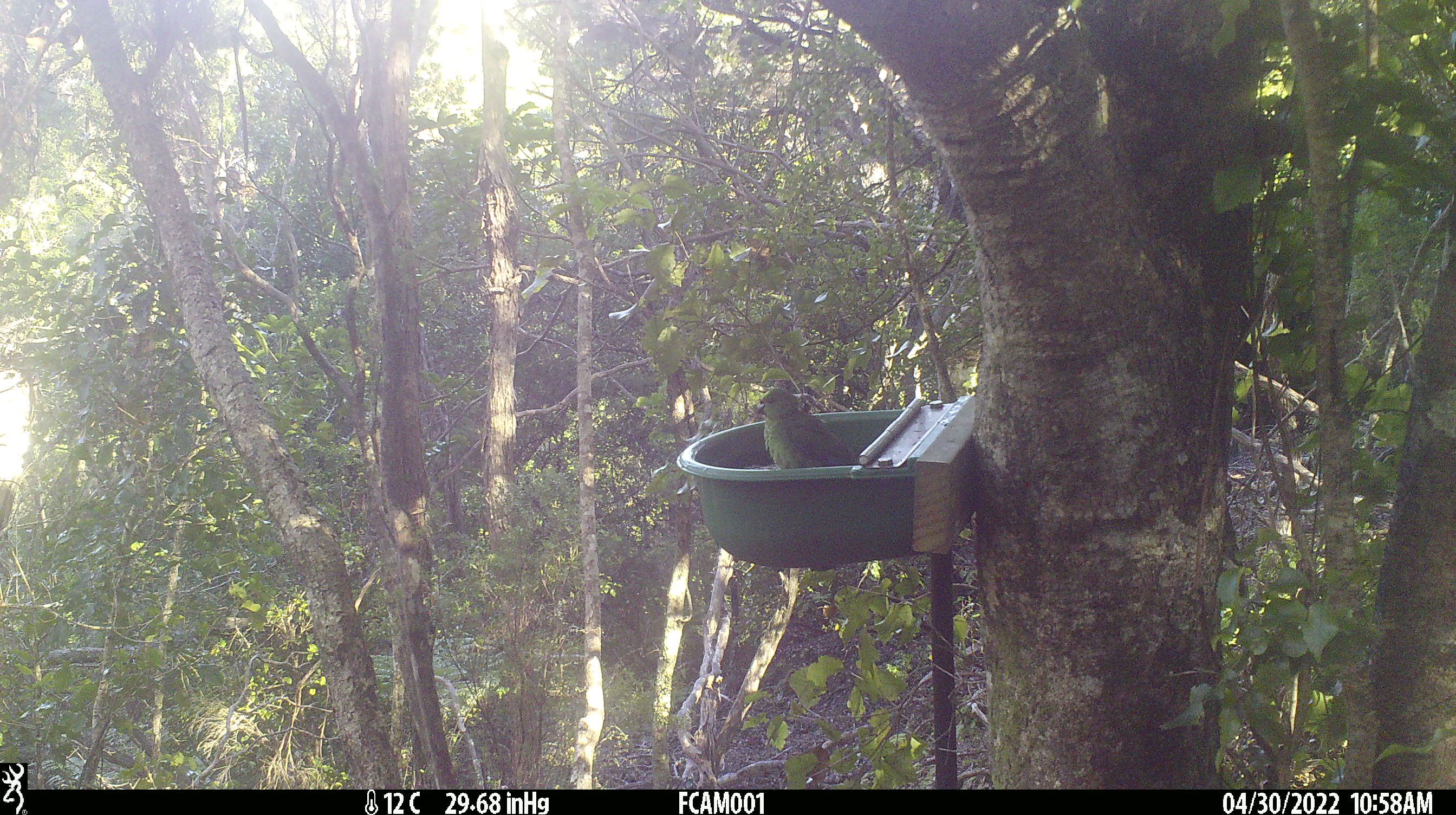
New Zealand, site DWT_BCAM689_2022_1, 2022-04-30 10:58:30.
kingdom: Animalia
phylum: Chordata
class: Aves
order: Psittaciformes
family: Psittaculidae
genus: Cyanoramphus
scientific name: Cyanoramphus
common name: parakeet